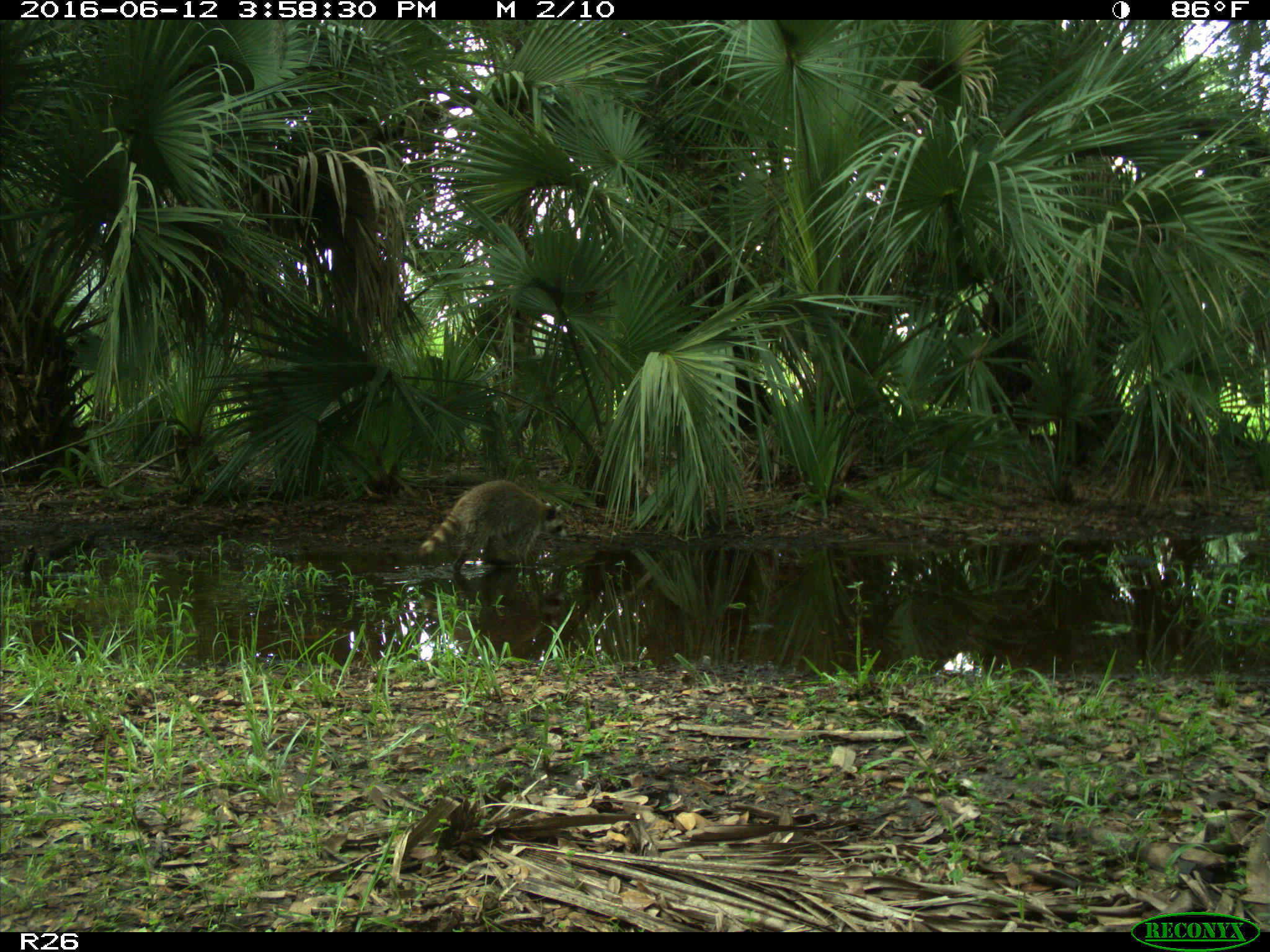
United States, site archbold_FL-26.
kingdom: Animalia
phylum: Chordata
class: Mammalia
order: Carnivora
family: Procyonidae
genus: Procyon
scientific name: Procyon lotor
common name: common raccoon